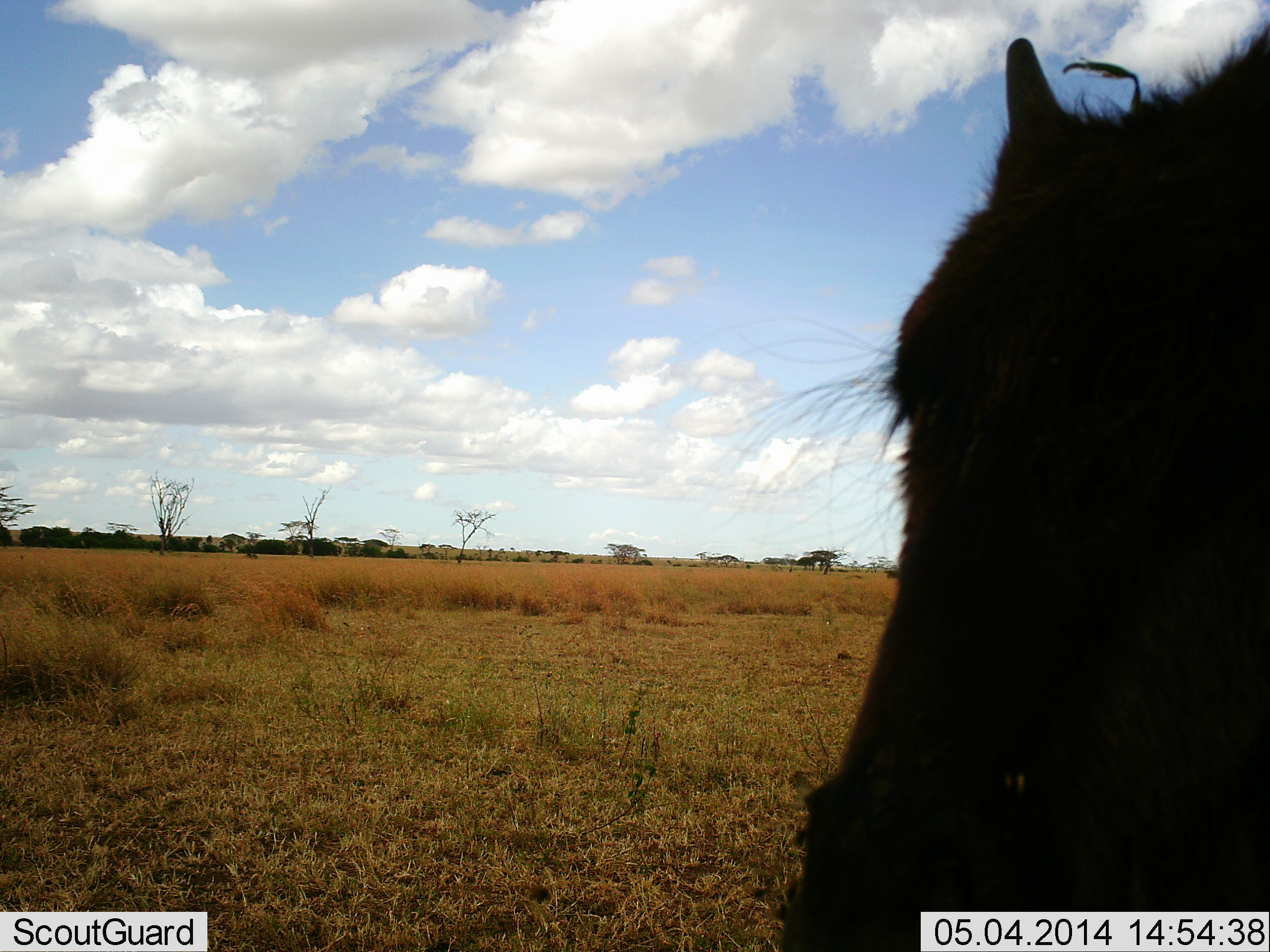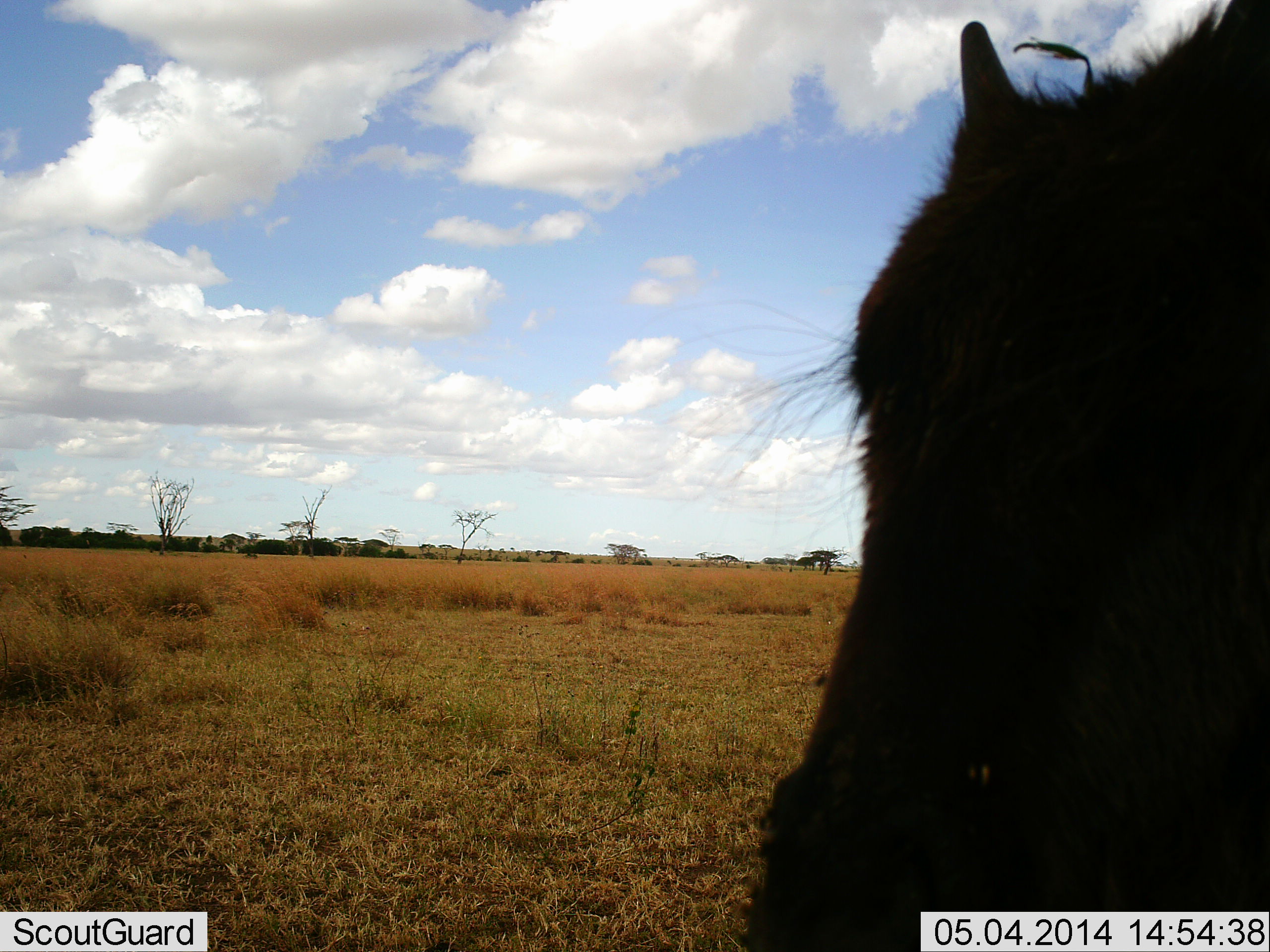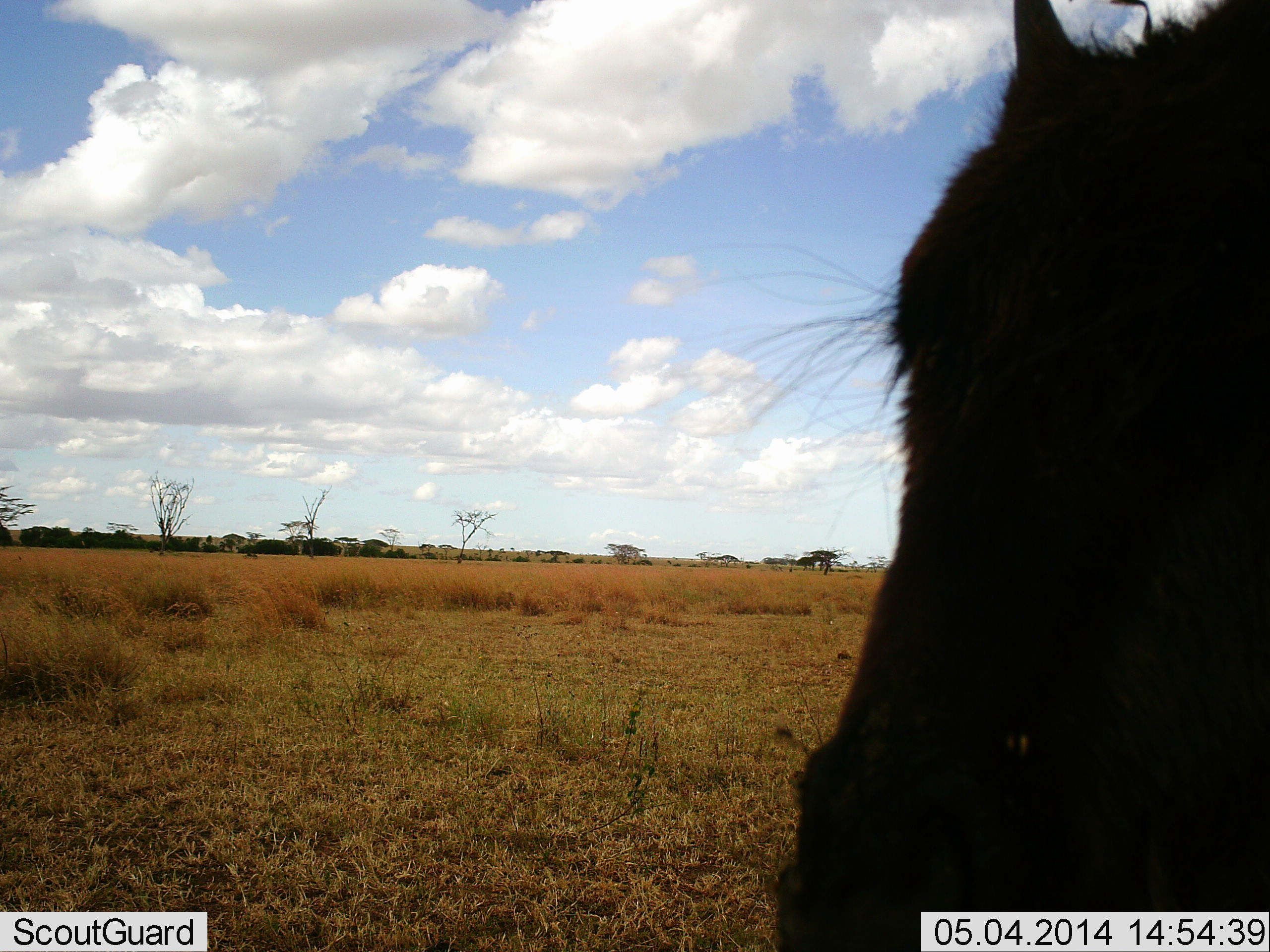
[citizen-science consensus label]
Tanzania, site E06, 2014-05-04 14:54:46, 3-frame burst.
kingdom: Animalia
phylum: Chordata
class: Mammalia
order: Artiodactyla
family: Bovidae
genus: Connochaetes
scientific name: Connochaetes taurinus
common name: blue wildebeest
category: wildebeest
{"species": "wildebeest (blue wildebeest) (Connochaetes taurinus)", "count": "1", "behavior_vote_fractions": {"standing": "60%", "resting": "10%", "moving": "20%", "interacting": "10%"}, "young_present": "50%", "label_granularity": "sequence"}